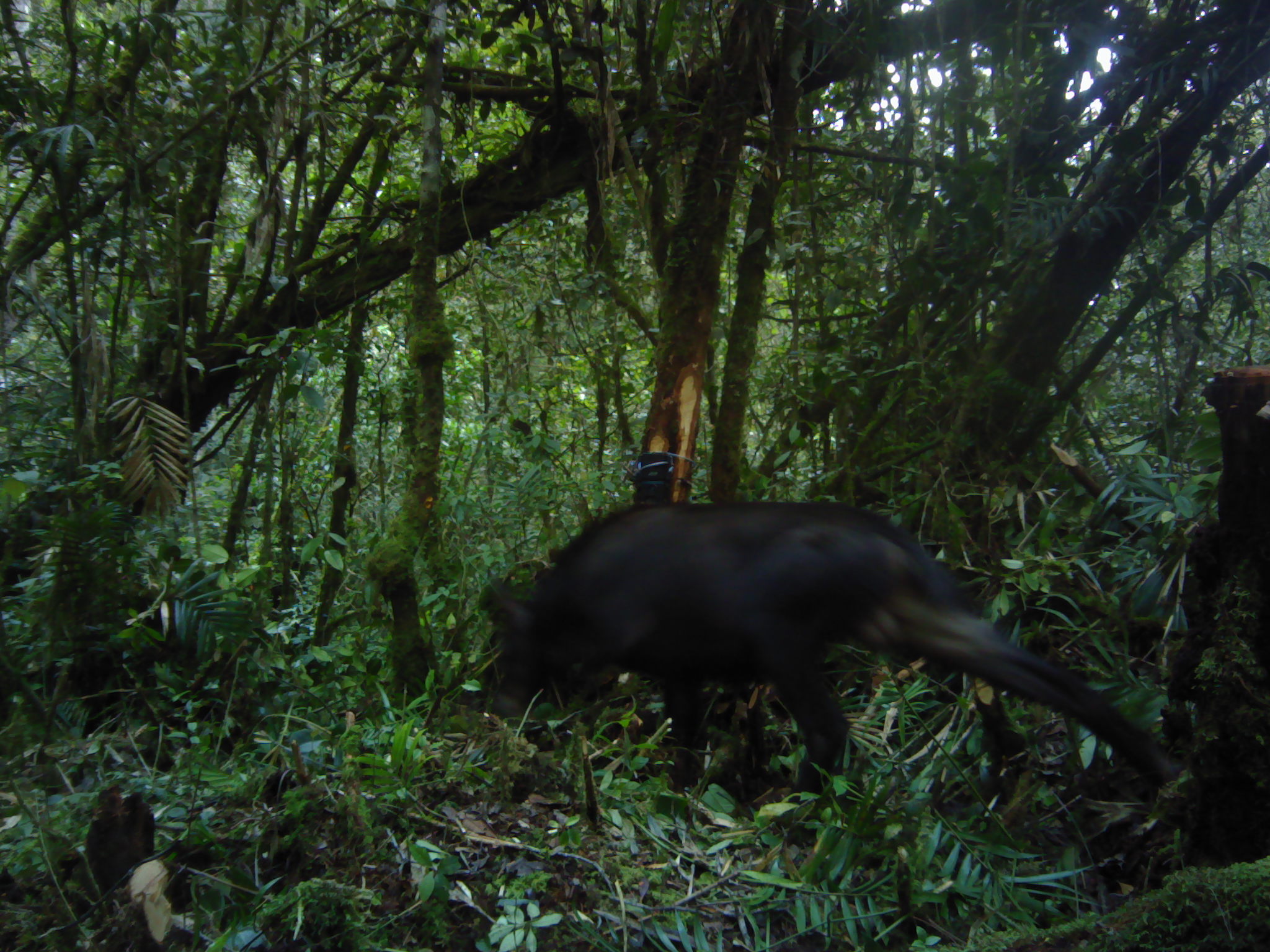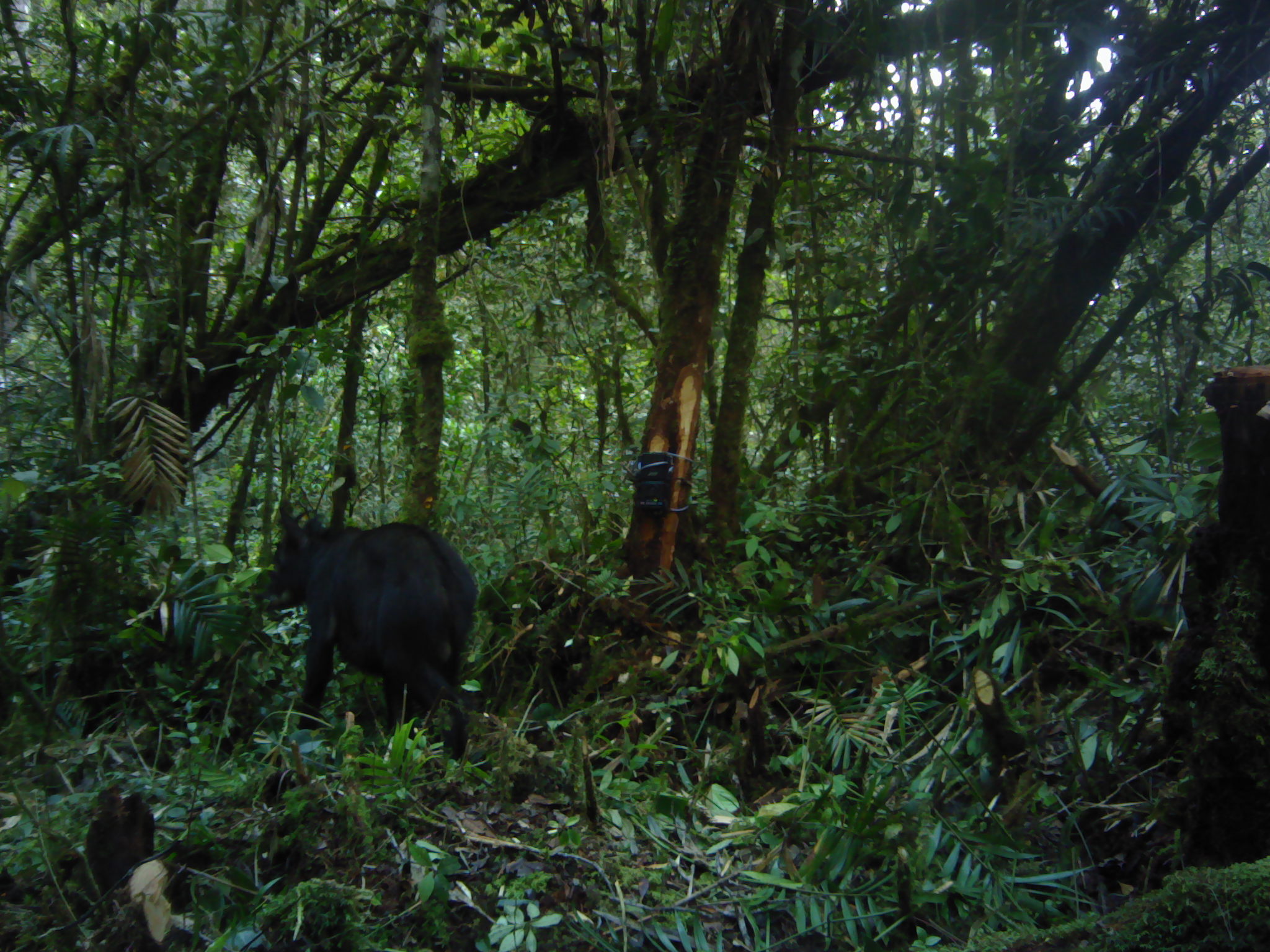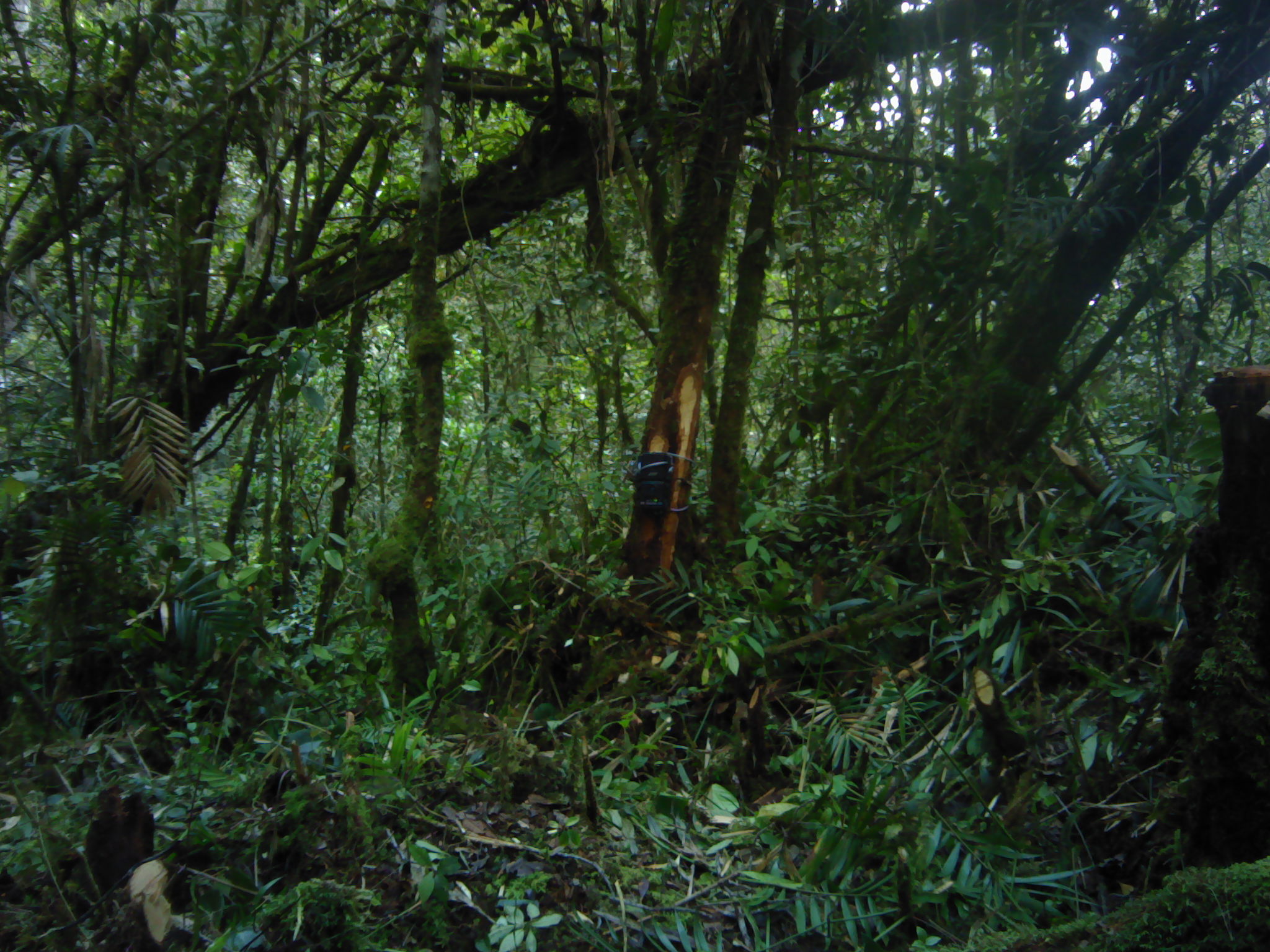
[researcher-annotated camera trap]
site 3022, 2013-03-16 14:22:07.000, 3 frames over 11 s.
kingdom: Animalia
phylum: Chordata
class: Mammalia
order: Artiodactyla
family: Bovidae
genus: Capricornis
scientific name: Capricornis sumatraensis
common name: southern serow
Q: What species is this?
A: Capricornis sumatraensis (southern serow).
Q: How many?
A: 1.